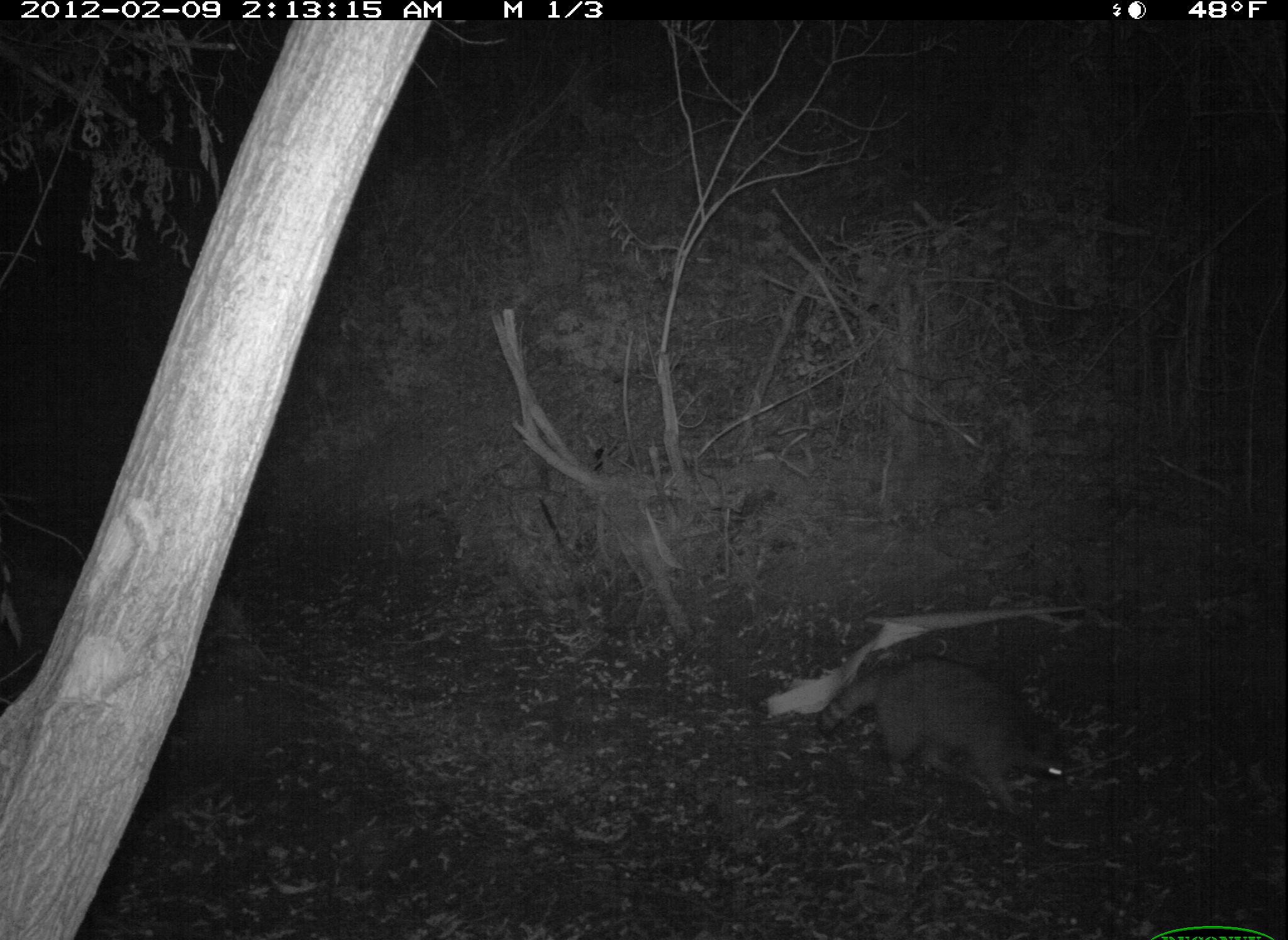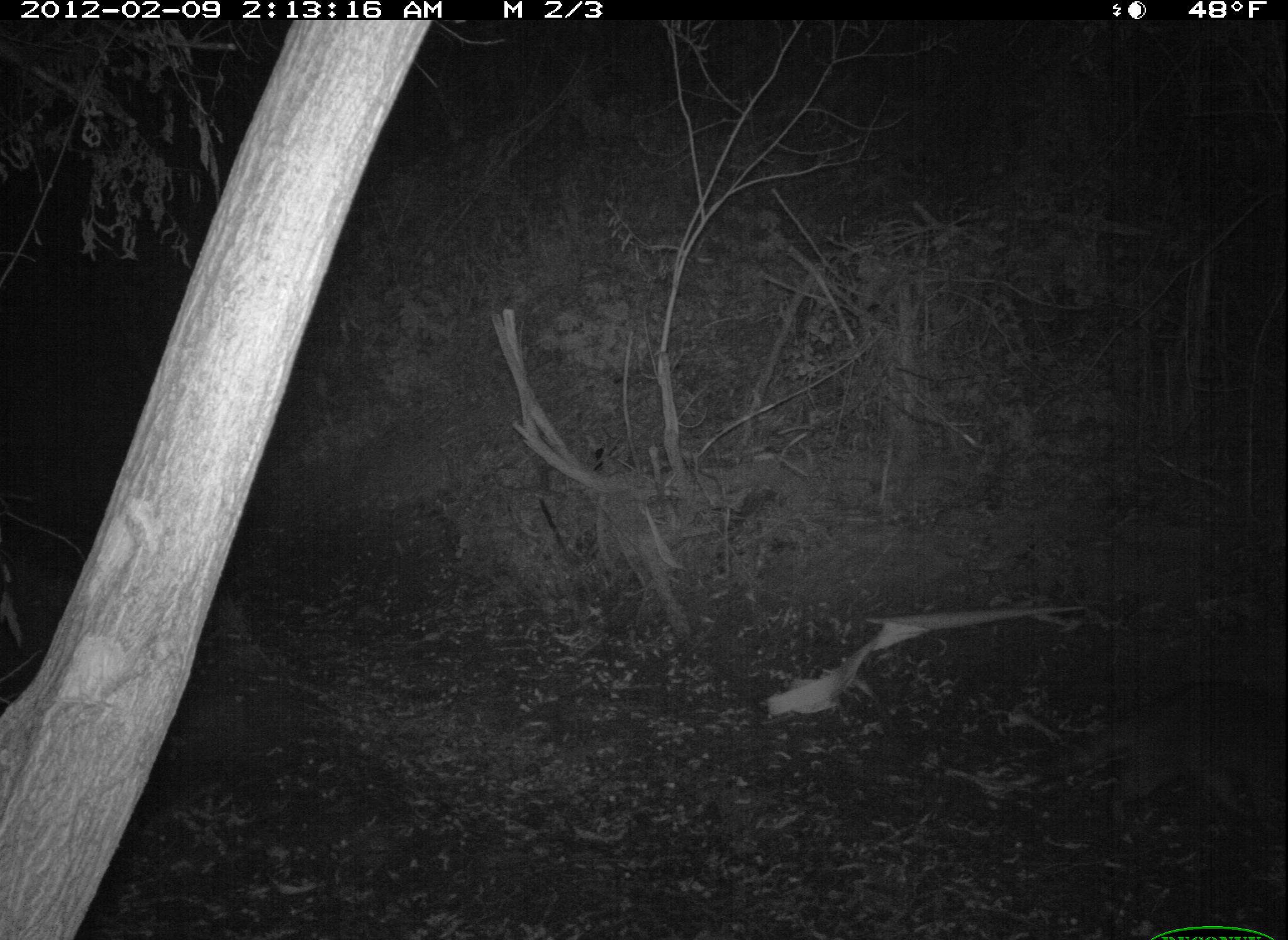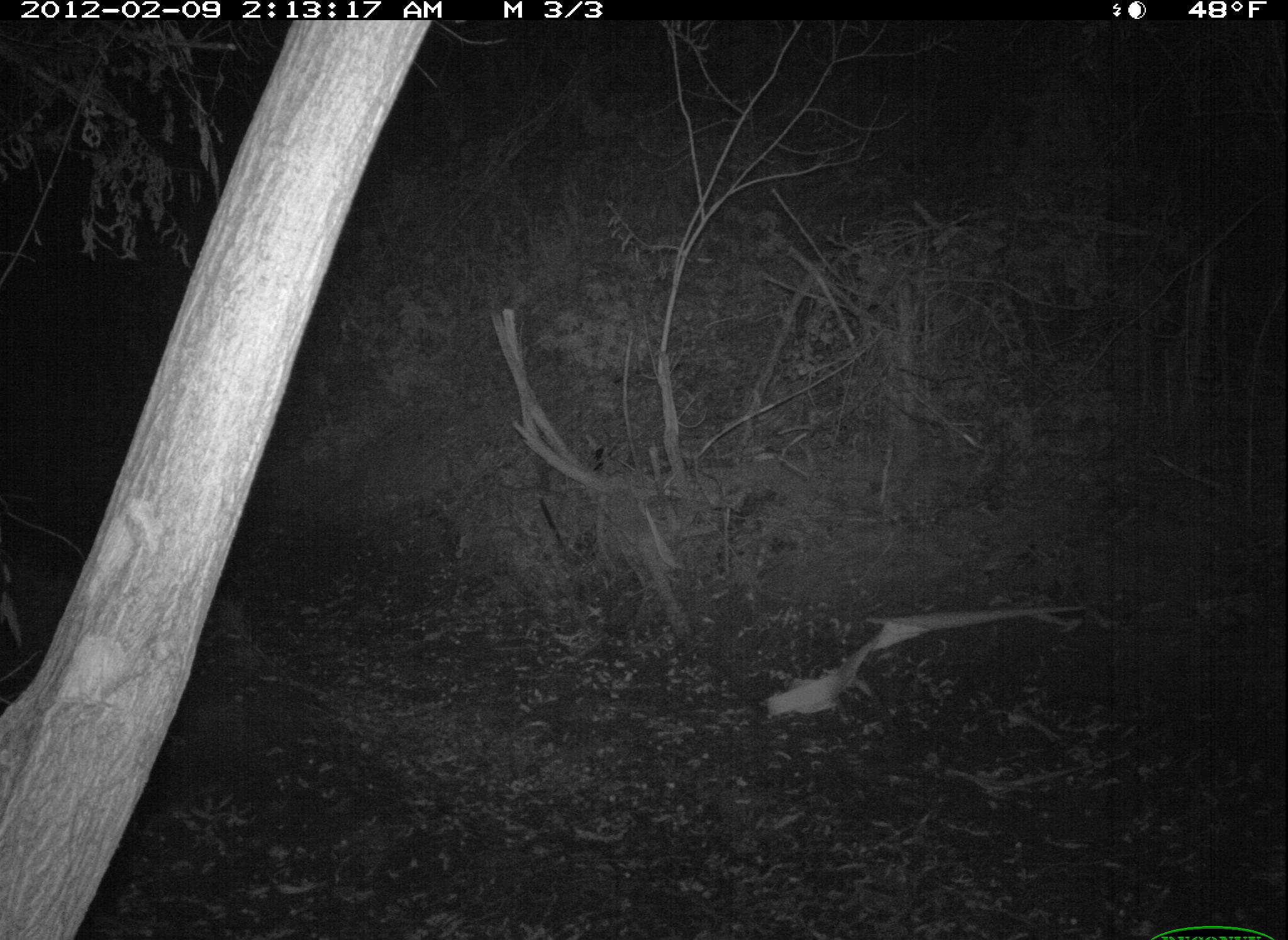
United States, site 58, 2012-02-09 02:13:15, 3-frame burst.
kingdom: Animalia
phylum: Chordata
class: Mammalia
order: Carnivora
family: Procyonidae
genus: Procyon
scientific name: Procyon lotor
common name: raccoon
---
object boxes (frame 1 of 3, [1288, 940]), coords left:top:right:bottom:
raccoon: 817:657:1071:818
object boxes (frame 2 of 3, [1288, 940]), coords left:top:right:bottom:
raccoon: 1047:682:1288:829